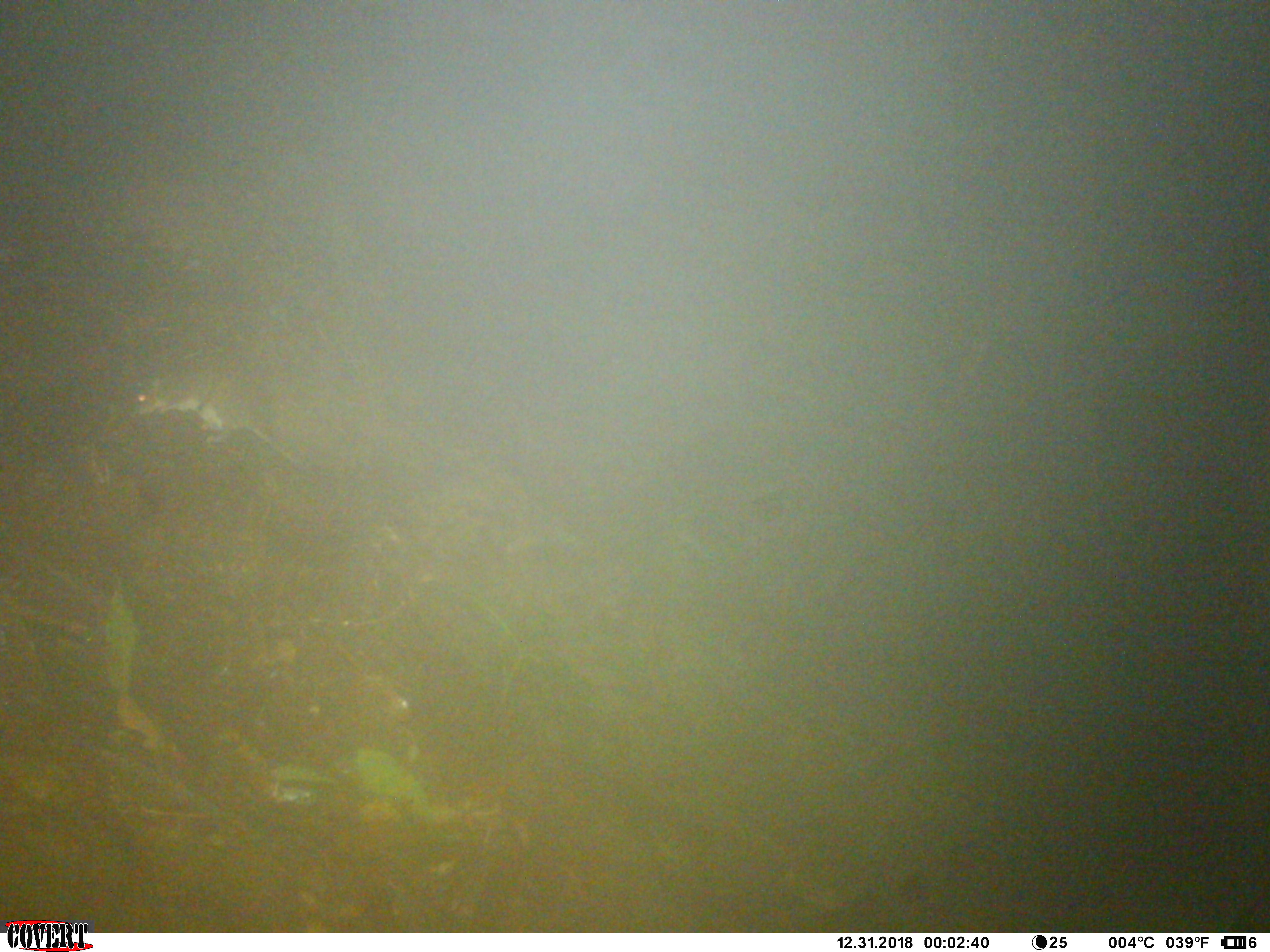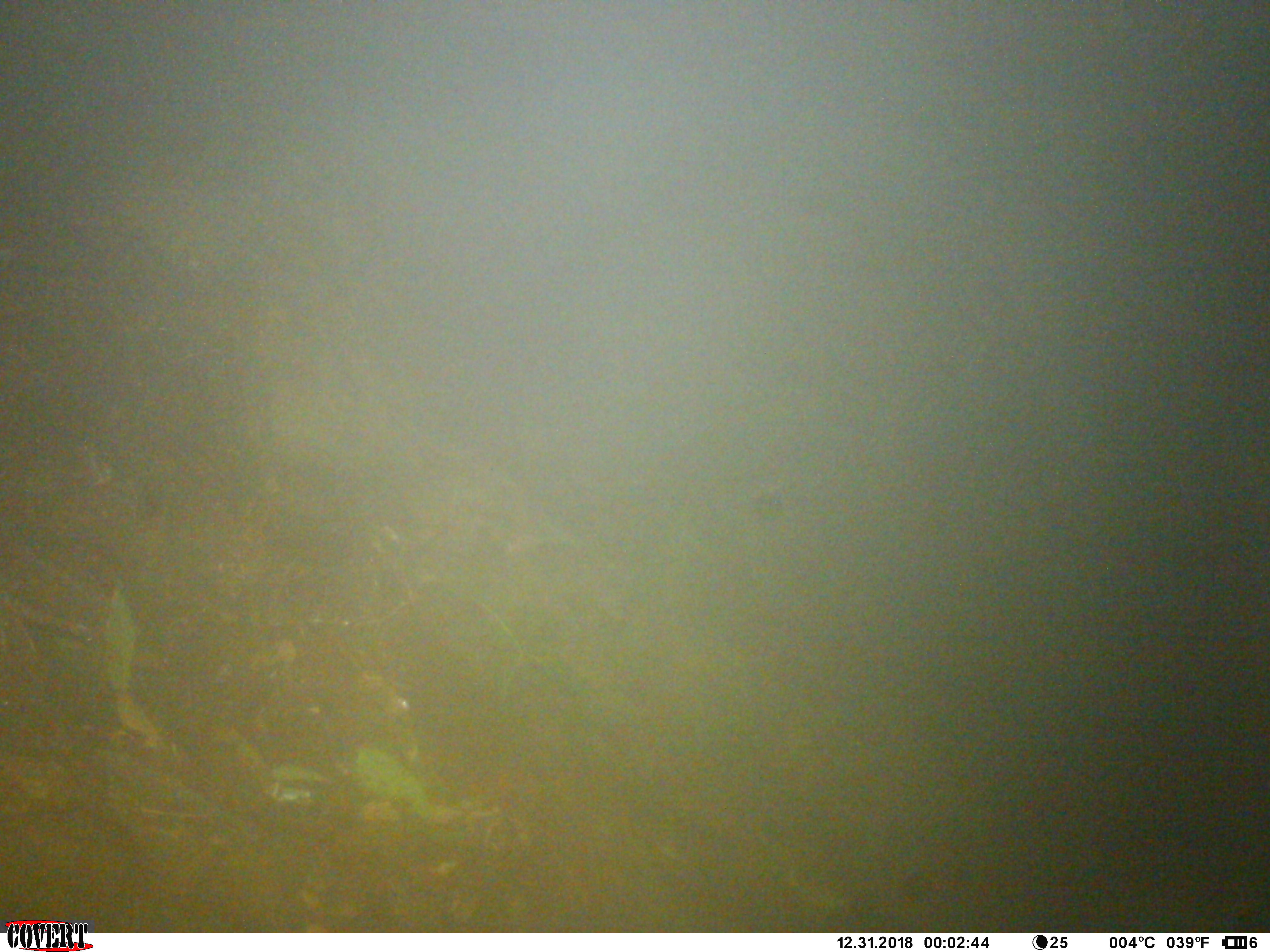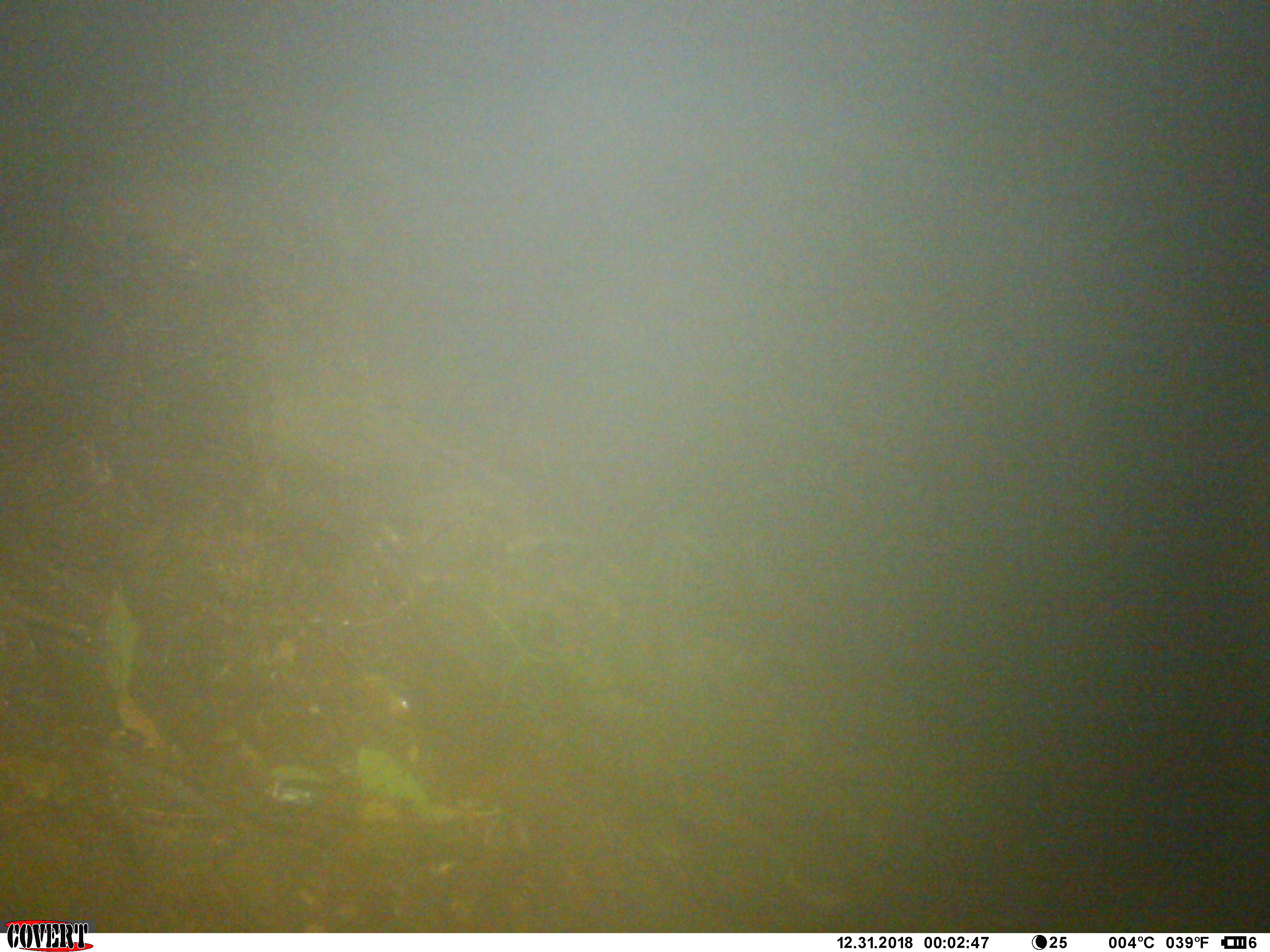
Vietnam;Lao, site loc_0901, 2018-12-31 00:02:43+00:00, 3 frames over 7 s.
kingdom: Animalia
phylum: Chordata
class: Mammalia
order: Rodentia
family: Muridae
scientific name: Muridae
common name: old-world mice and rats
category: unidentified murid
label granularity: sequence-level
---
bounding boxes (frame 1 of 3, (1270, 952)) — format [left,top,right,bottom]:
unidentified murid: [124,368,303,465]